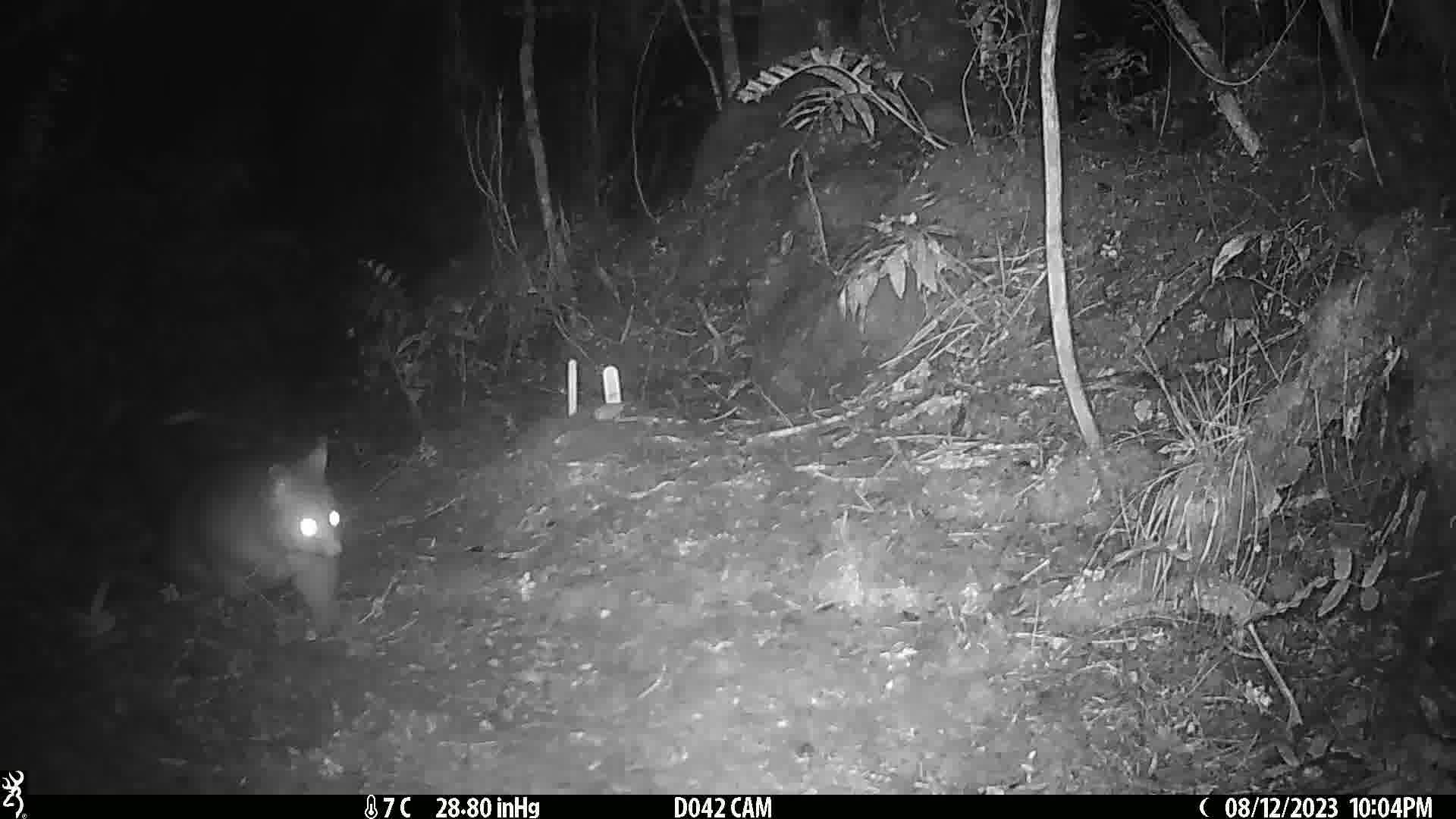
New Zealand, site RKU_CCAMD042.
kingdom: Animalia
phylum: Chordata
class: Mammalia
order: Diprotodontia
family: Phalangeridae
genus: Trichosurus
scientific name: Trichosurus vulpecula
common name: common brushtail possum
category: possum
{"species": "possum (common brushtail possum) (Trichosurus vulpecula)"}